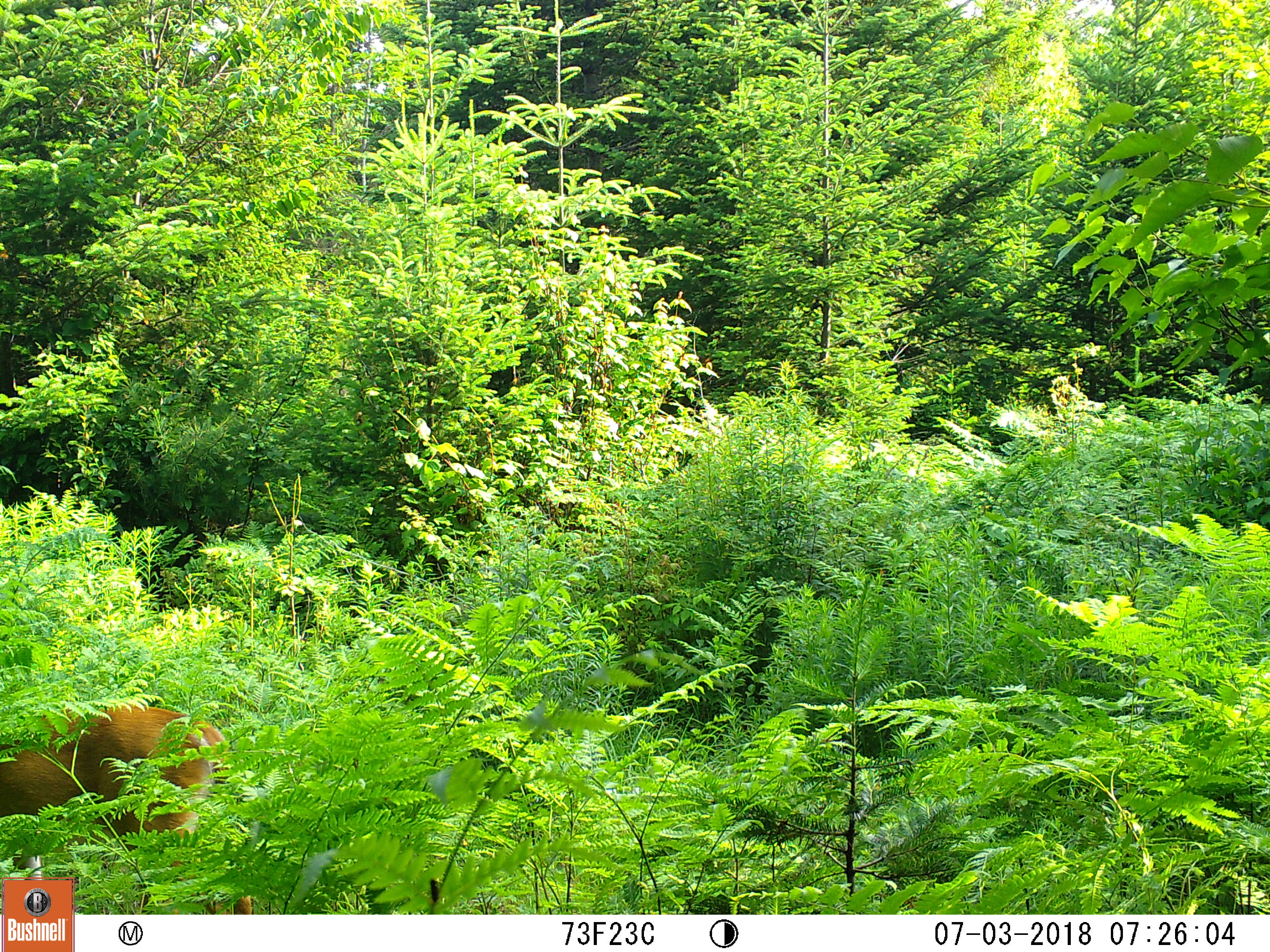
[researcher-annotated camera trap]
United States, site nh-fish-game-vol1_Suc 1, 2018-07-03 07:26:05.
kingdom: Animalia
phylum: Chordata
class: Mammalia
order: Artiodactyla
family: Cervidae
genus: Odocoileus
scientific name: Odocoileus virginianus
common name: white-tailed deer